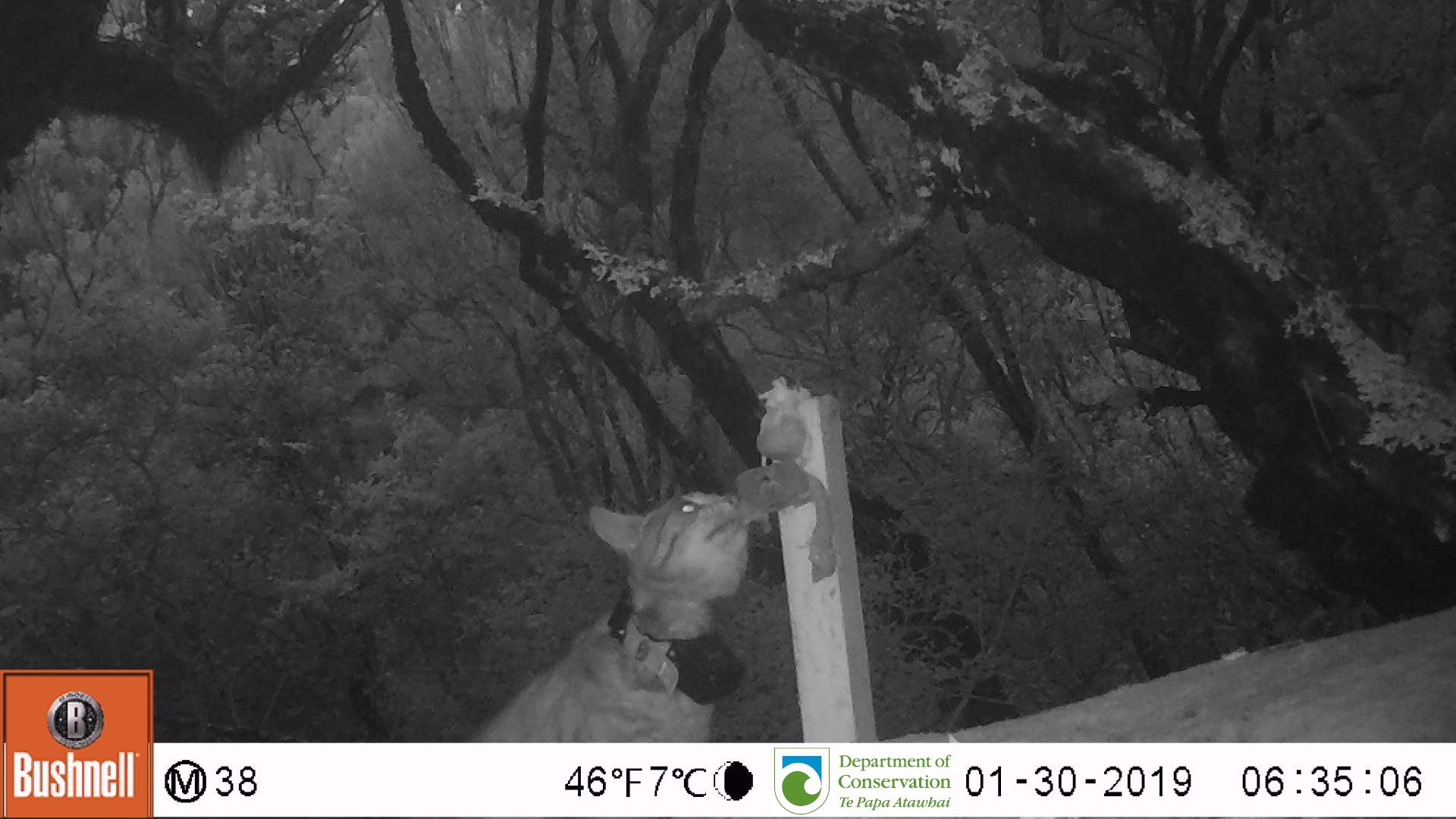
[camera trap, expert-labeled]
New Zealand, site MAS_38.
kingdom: Animalia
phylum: Chordata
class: Mammalia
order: Carnivora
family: Felidae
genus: Felis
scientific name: Felis catus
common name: domestic cat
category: cat